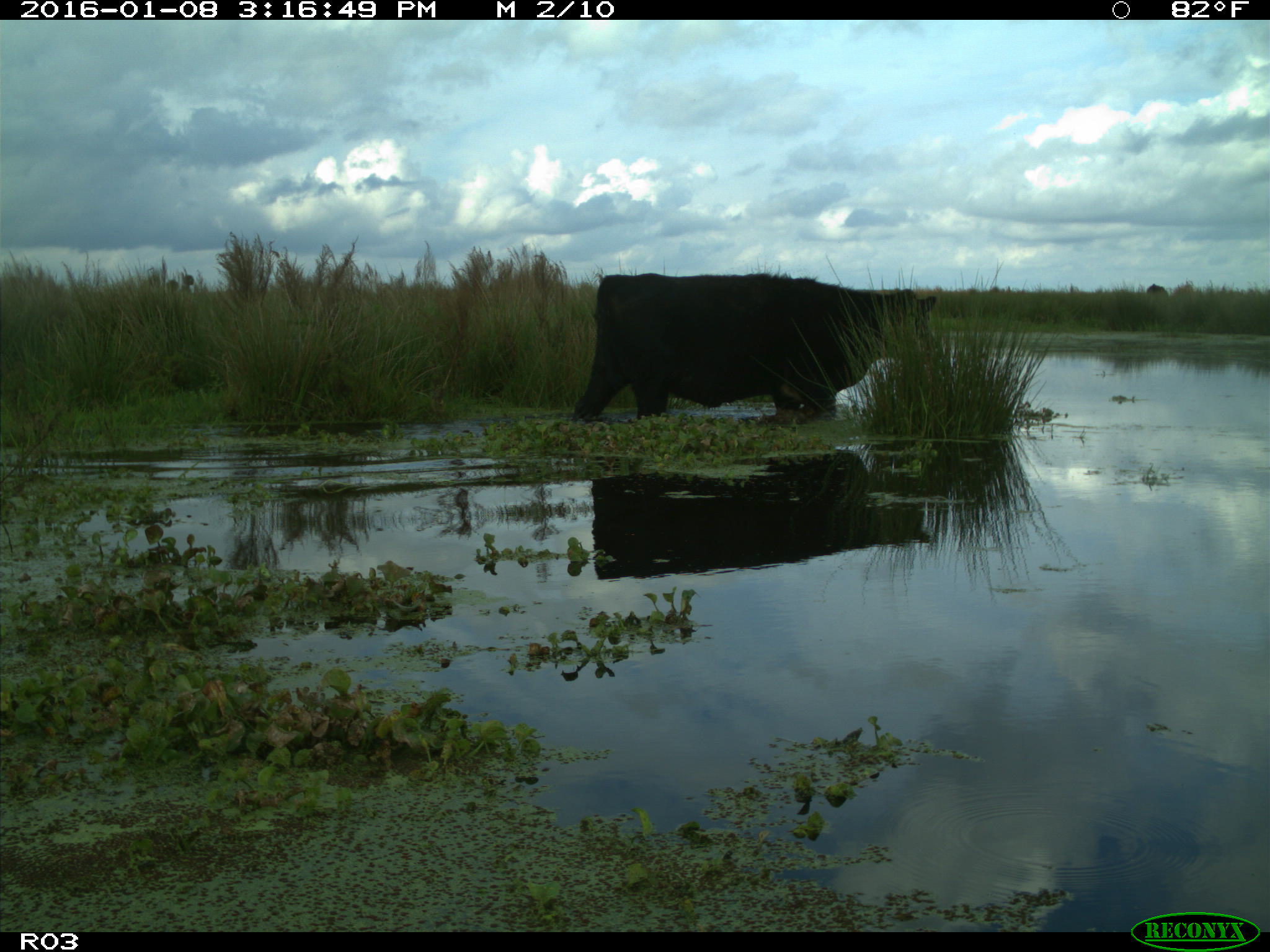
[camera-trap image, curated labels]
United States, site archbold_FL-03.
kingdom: Animalia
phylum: Chordata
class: Mammalia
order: Artiodactyla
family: Bovidae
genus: Bos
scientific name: Bos taurus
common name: domestic cow